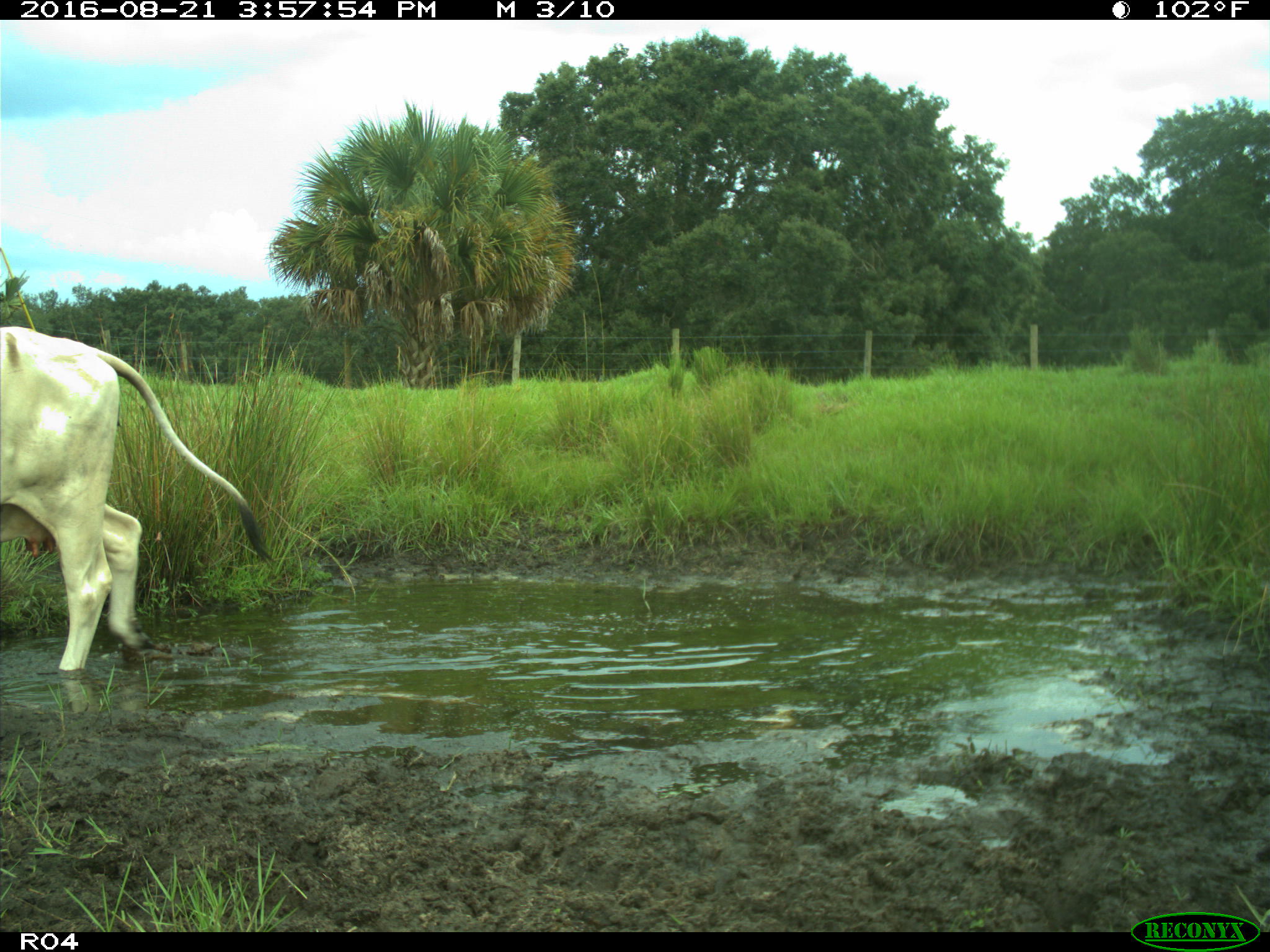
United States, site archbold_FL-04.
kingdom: Animalia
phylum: Chordata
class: Mammalia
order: Artiodactyla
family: Bovidae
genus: Bos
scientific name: Bos taurus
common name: domestic cow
Bos taurus (domestic cow).